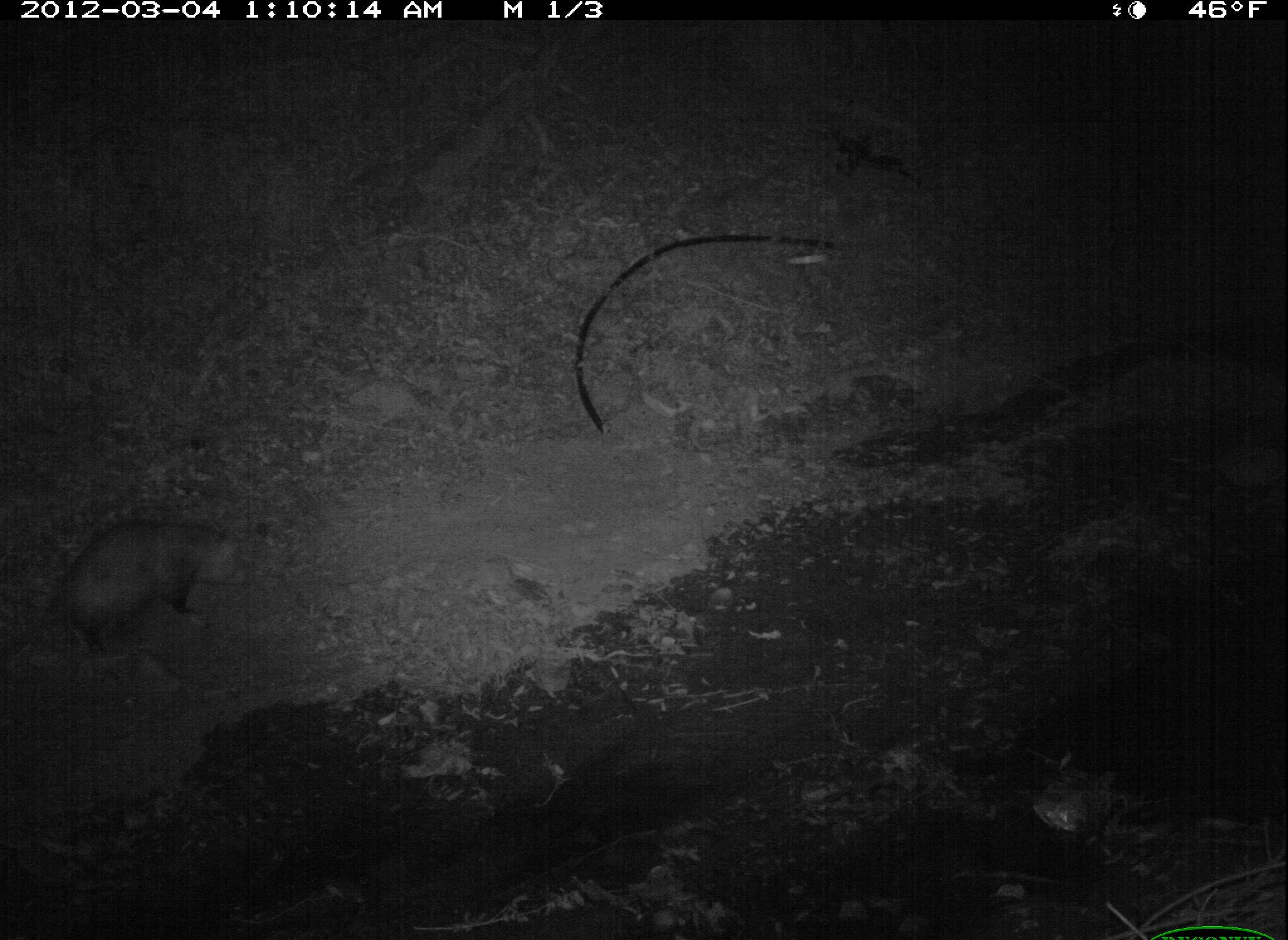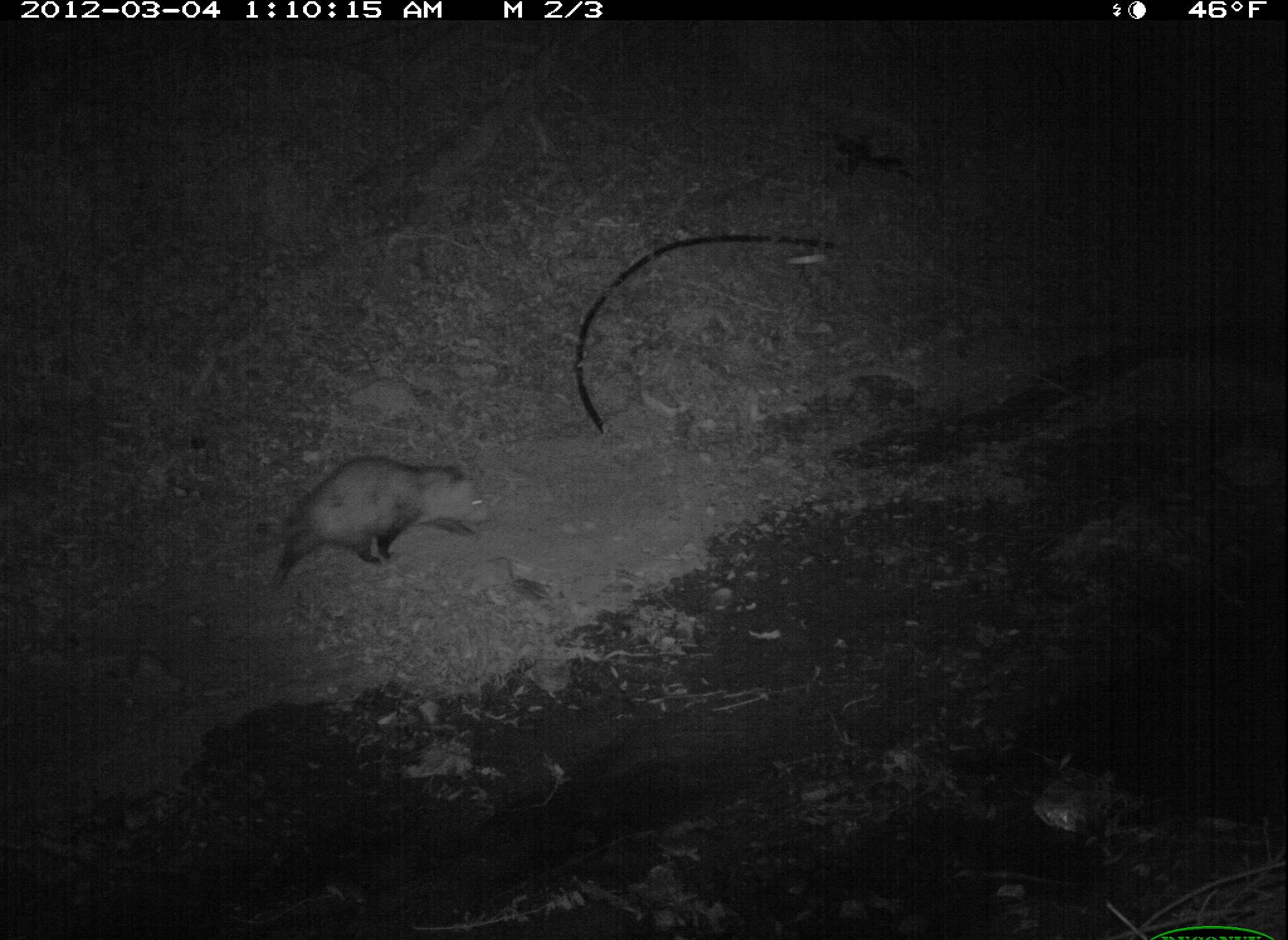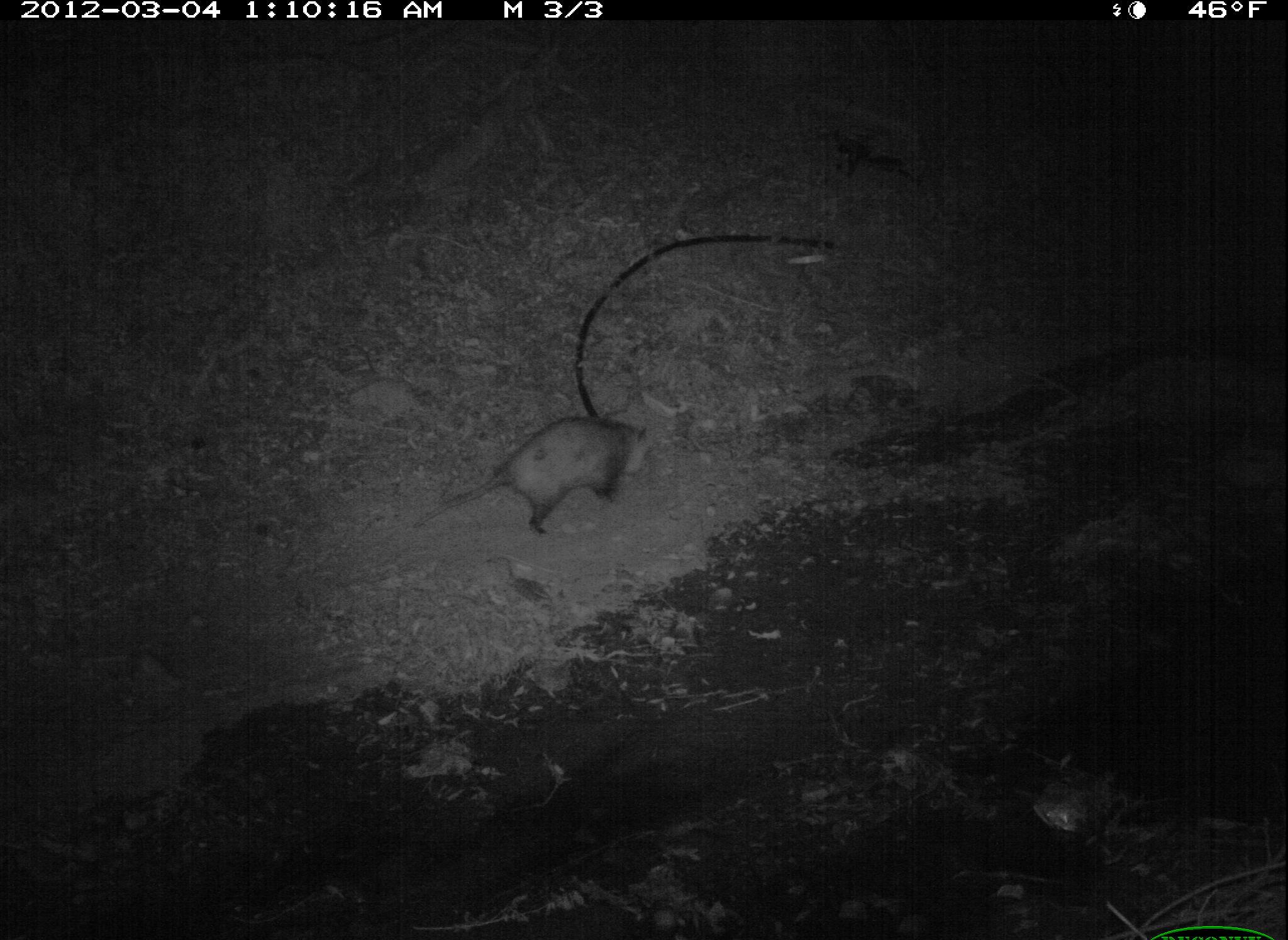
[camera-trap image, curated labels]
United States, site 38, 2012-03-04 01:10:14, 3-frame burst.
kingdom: Animalia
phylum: Chordata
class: Mammalia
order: Didelphimorphia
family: Didelphidae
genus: Didelphis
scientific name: Didelphis virginiana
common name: virginia opossum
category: opossum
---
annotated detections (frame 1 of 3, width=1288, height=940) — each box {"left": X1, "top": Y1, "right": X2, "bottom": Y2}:
opossum: {"left": 2, "top": 486, "right": 282, "bottom": 672}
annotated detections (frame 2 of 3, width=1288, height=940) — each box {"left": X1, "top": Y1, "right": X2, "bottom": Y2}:
opossum: {"left": 248, "top": 430, "right": 507, "bottom": 596}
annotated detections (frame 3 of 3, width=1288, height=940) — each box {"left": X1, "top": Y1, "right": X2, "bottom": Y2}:
opossum: {"left": 419, "top": 399, "right": 713, "bottom": 580}